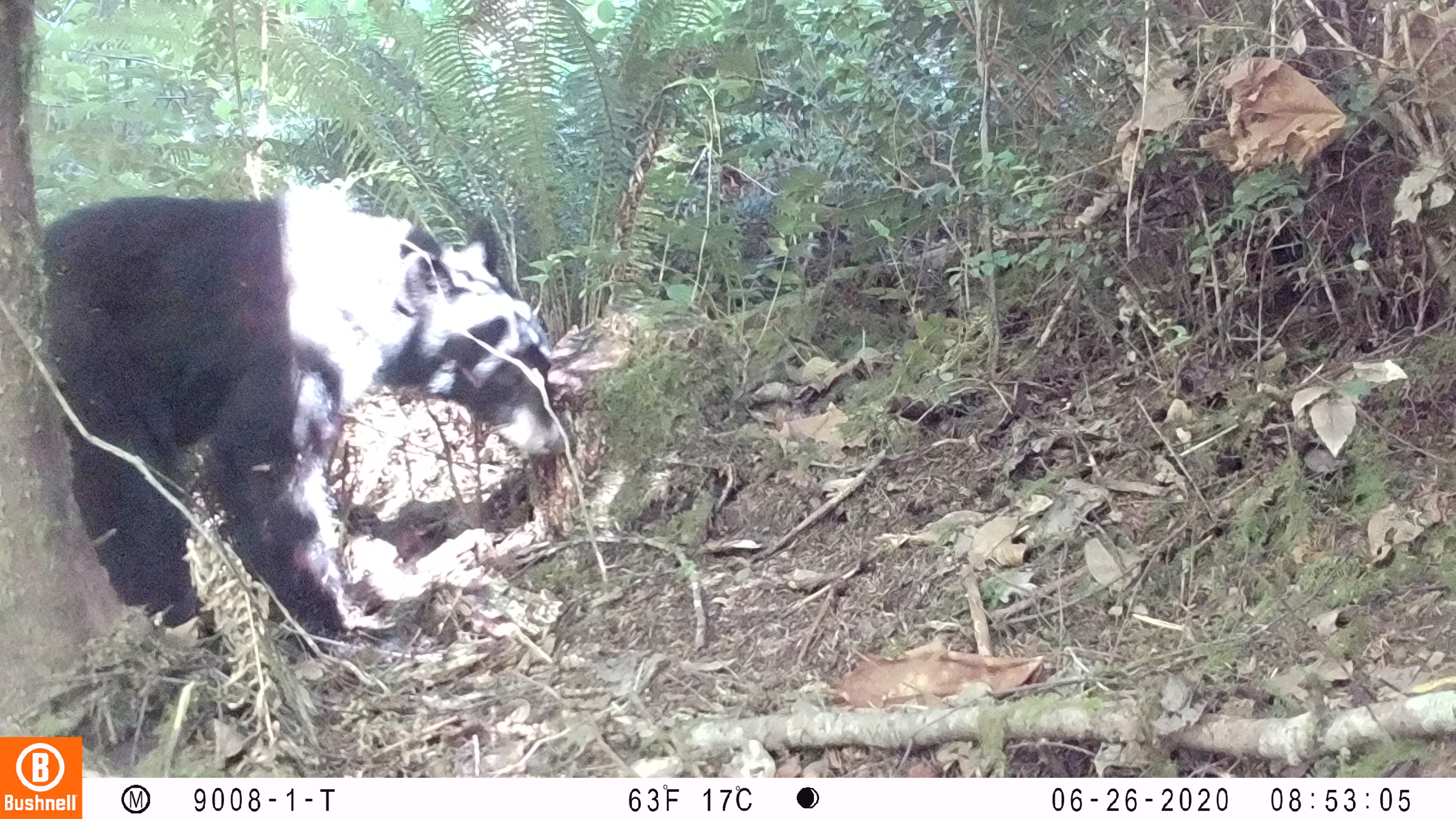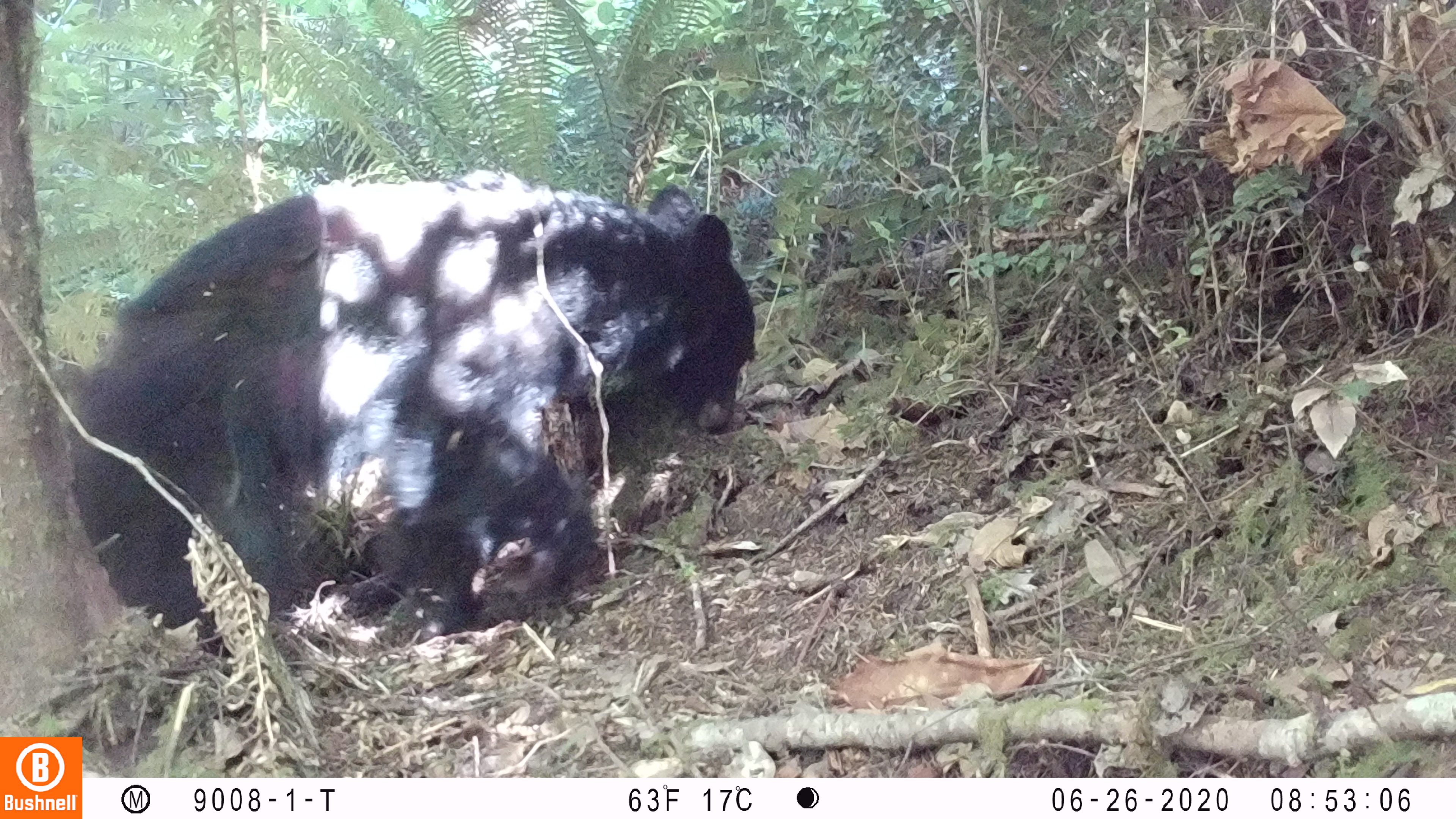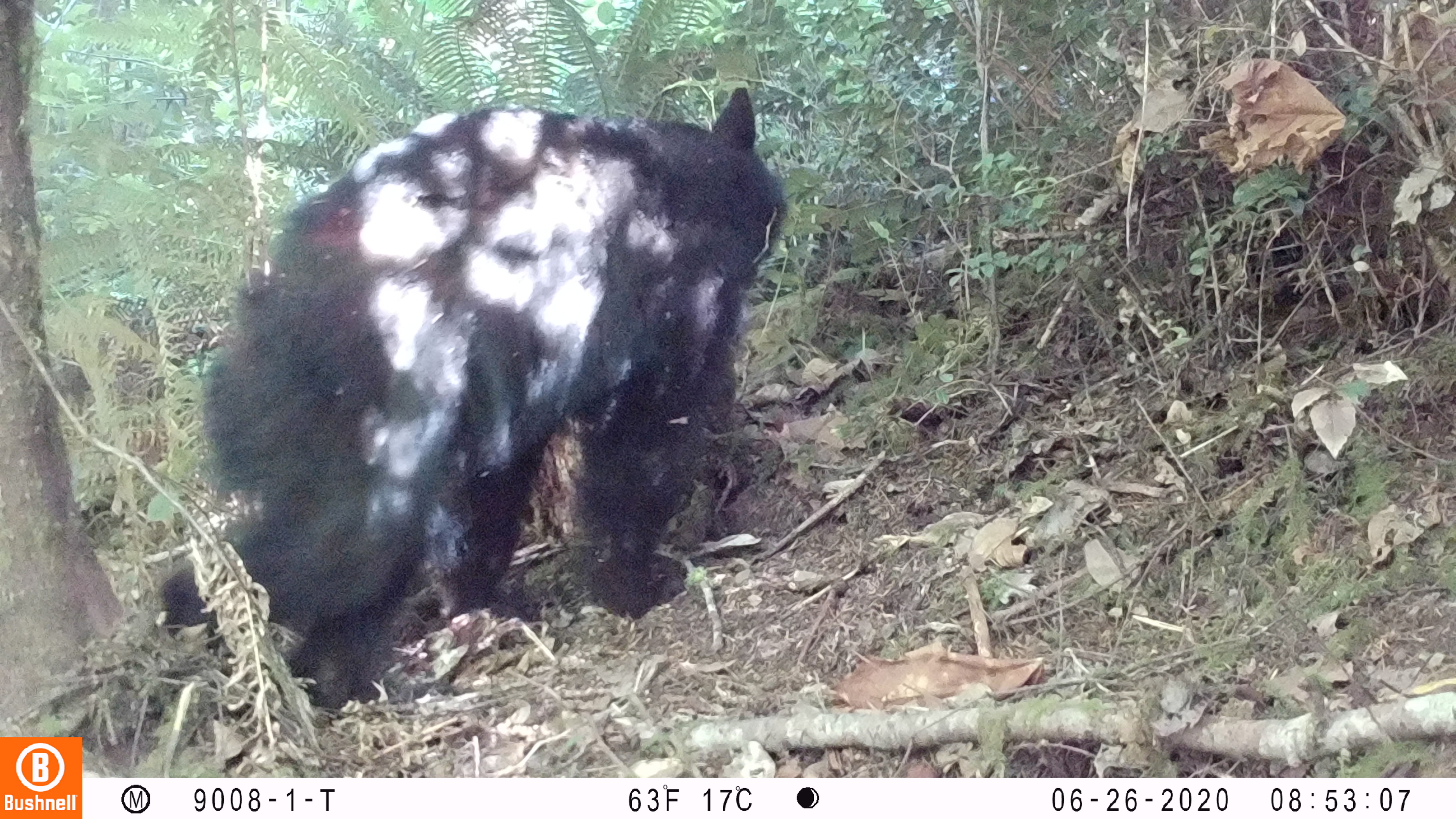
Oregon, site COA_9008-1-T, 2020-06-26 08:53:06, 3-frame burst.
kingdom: Animalia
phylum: Chordata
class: Mammalia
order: Carnivora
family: Ursidae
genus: Ursus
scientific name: Ursus americanus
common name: american black bear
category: black bear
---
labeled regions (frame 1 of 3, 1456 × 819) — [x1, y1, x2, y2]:
black bear: [31, 187, 584, 653]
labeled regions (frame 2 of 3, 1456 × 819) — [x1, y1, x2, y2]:
black bear: [58, 173, 762, 626]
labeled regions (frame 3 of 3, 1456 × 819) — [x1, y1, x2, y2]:
black bear: [181, 79, 791, 713]